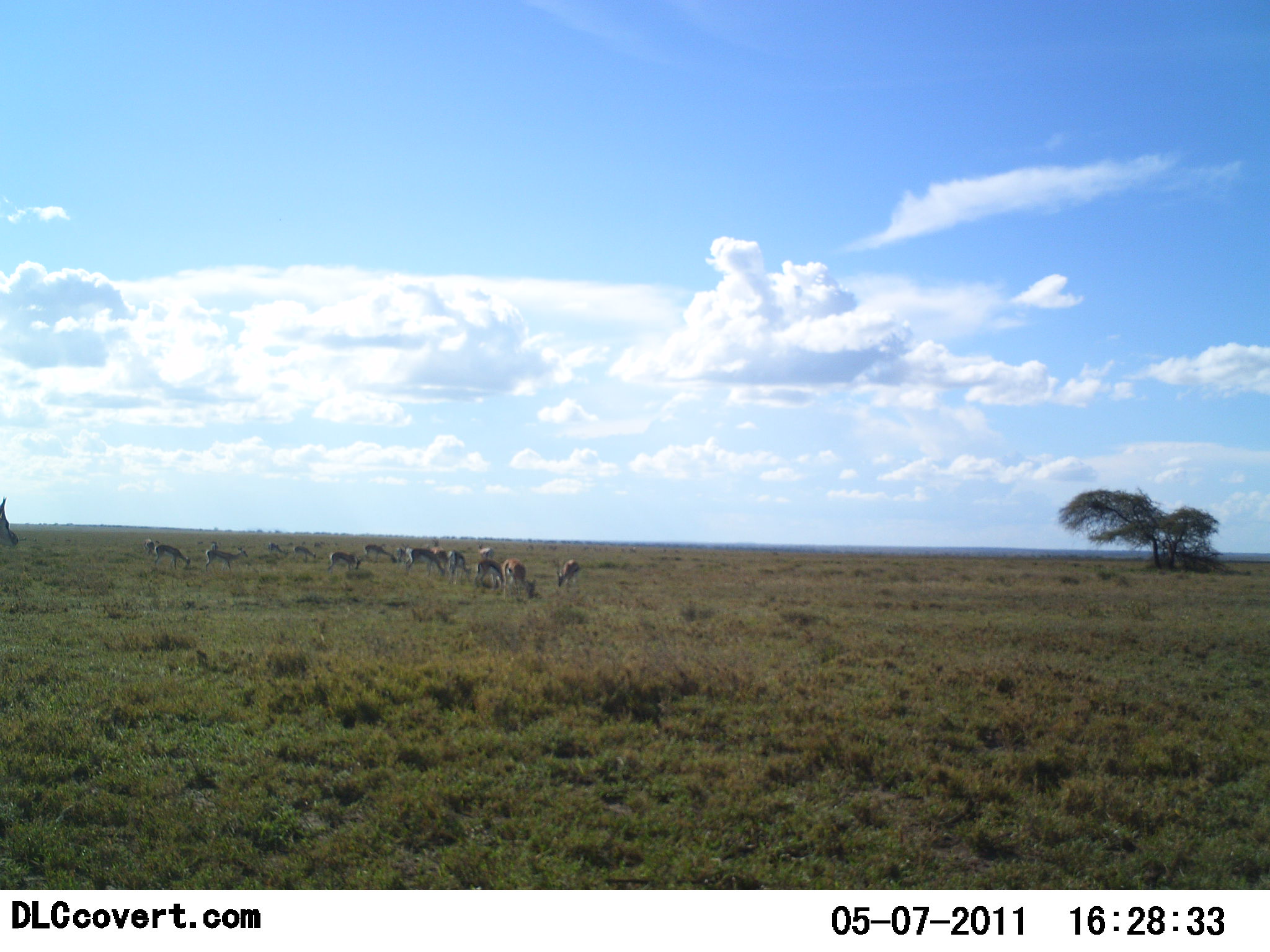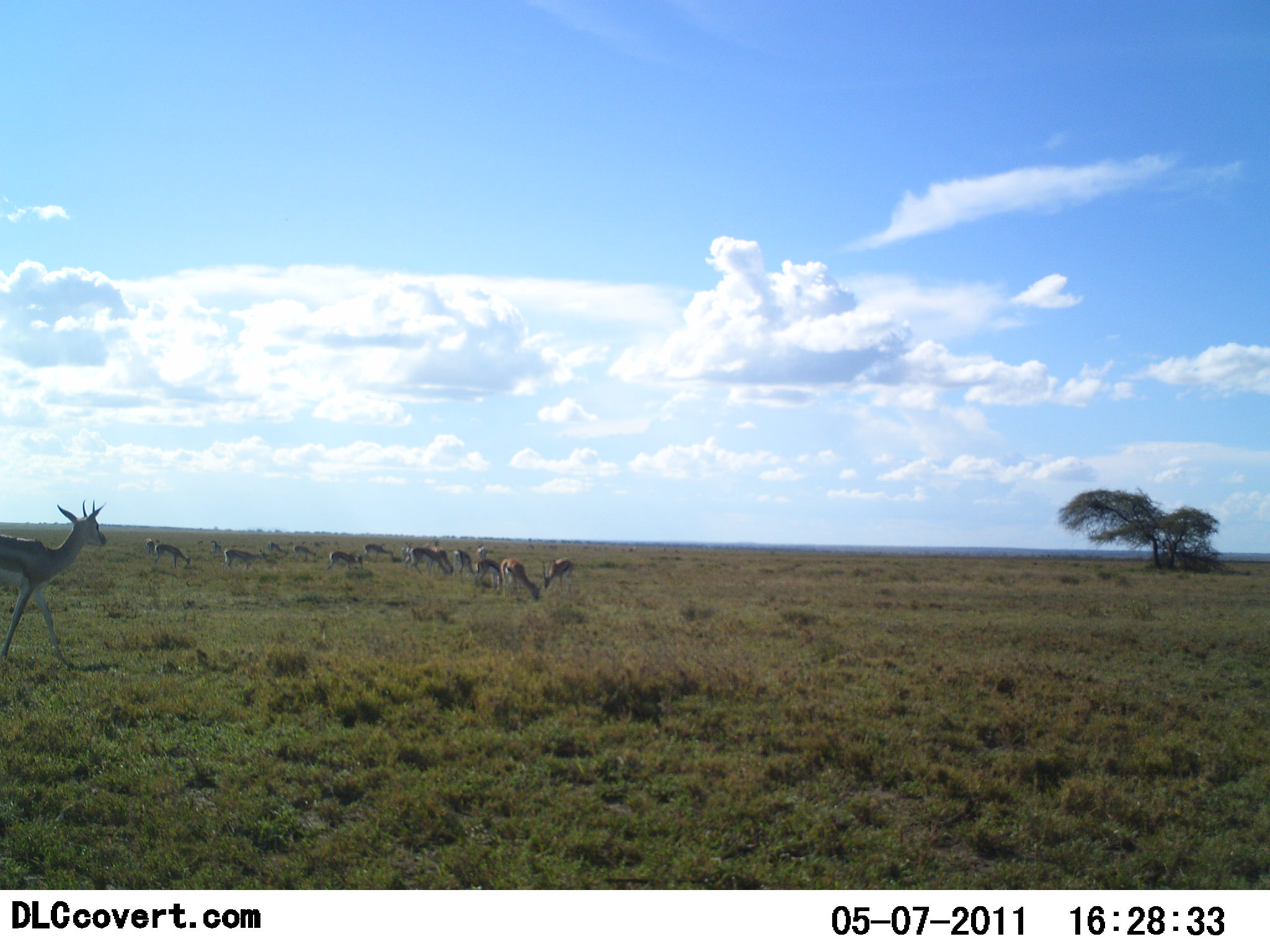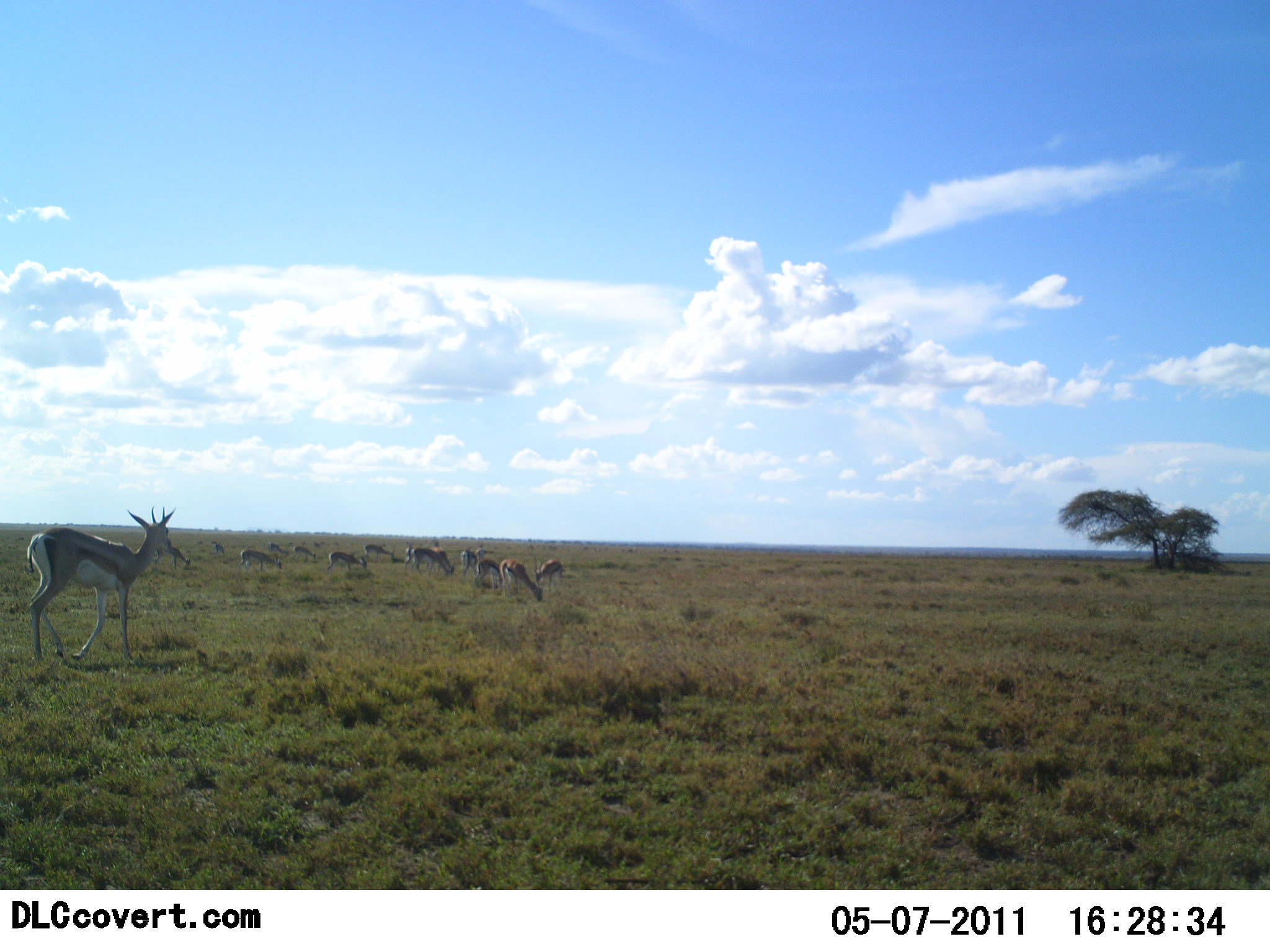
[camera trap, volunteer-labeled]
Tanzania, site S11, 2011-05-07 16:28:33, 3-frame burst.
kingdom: Animalia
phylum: Chordata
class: Mammalia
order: Artiodactyla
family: Bovidae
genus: Eudorcas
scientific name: Eudorcas thomsonii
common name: thomson's gazelle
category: gazellethomsons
Gazellethomsons (thomson's gazelle) (Eudorcas thomsonii), count 11-50. Behavior (volunteer vote fractions): standing 40%, resting 10%, moving 90%, interacting 0%. Young present (vote fraction): 10%. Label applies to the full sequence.